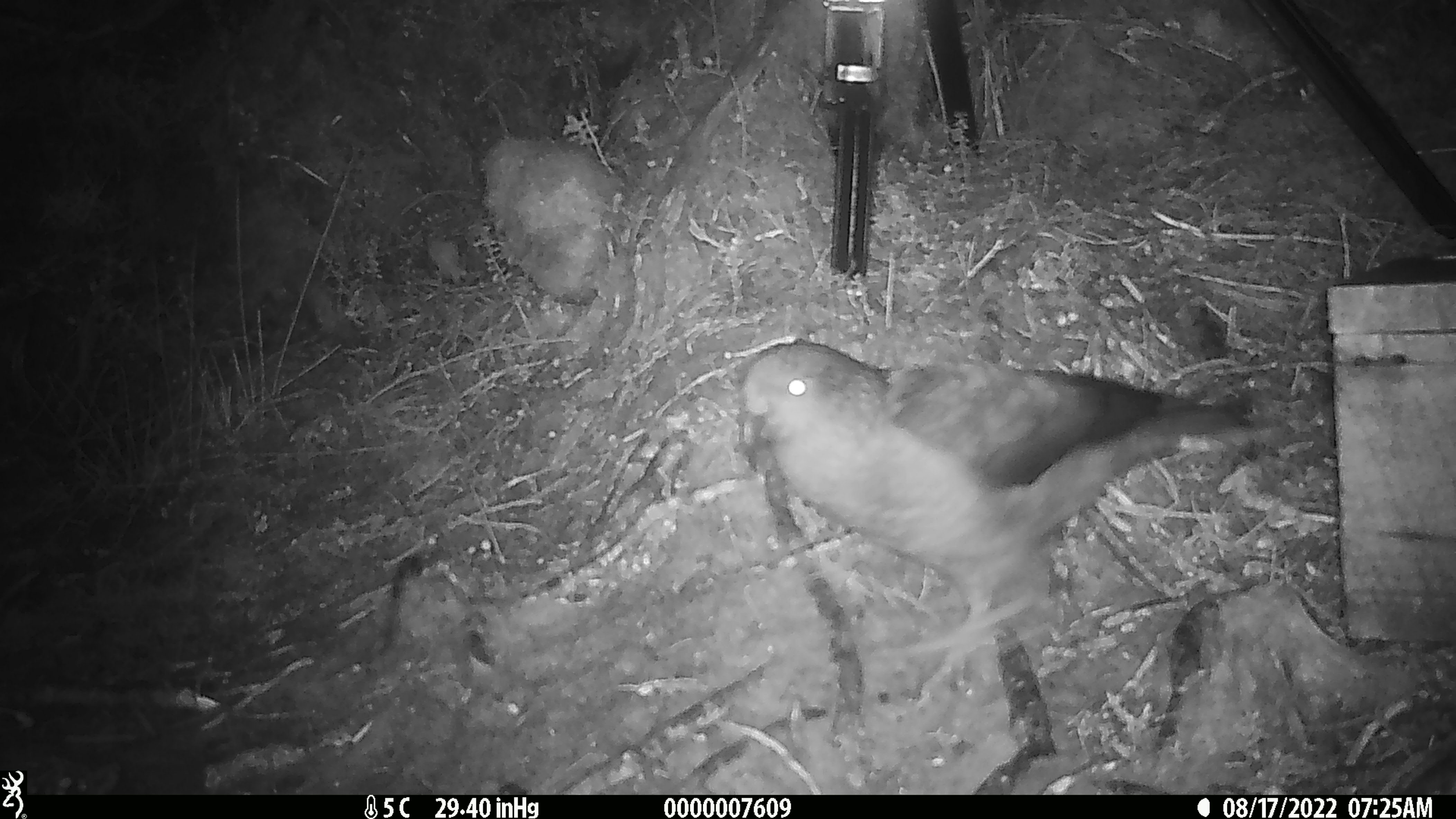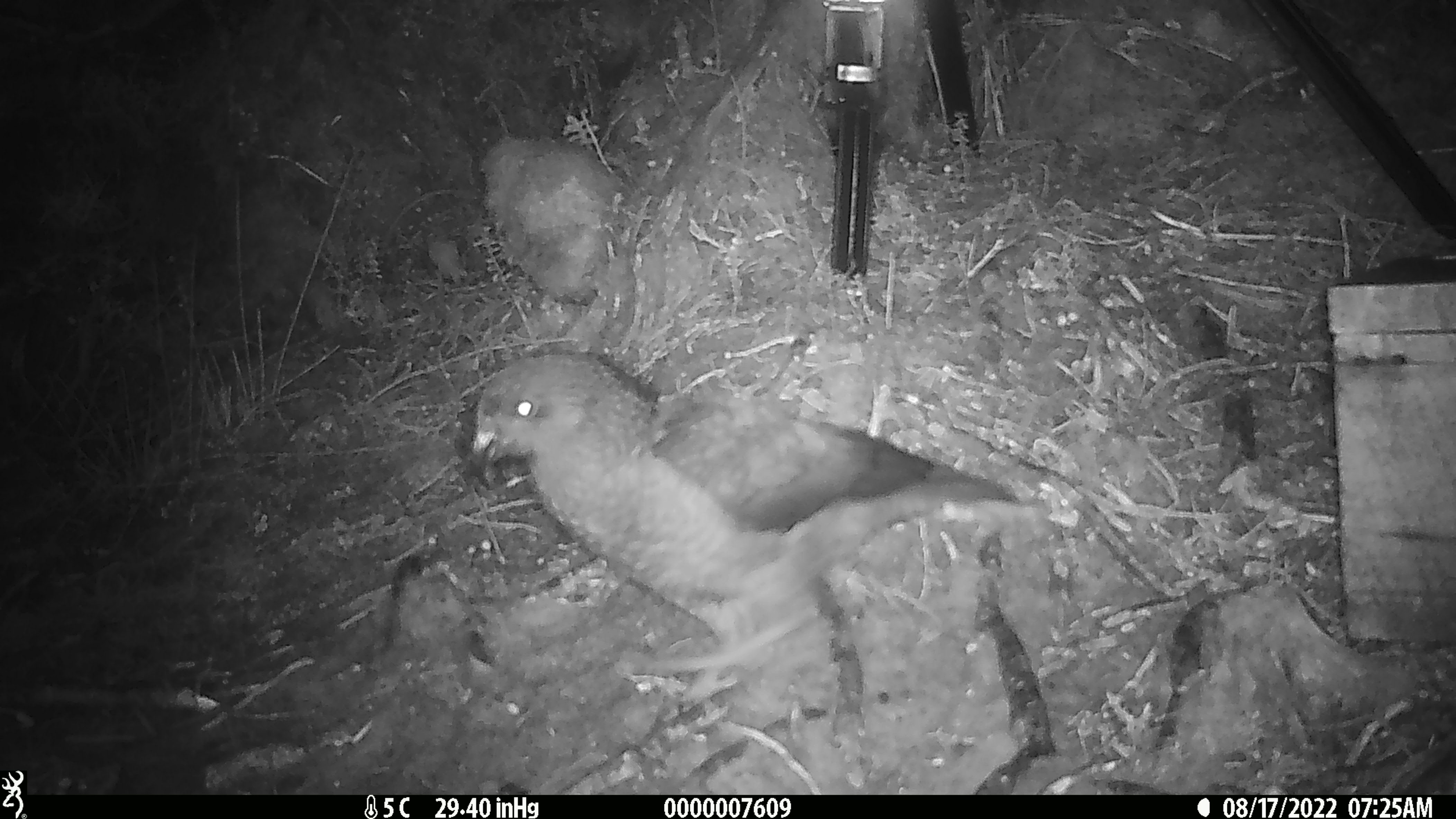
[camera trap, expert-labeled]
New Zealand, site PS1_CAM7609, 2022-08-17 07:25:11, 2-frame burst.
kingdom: Animalia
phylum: Chordata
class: Aves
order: Psittaciformes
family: Strigopidae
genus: Nestor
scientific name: Nestor notabilis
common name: kea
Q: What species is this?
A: Kea (Nestor notabilis).